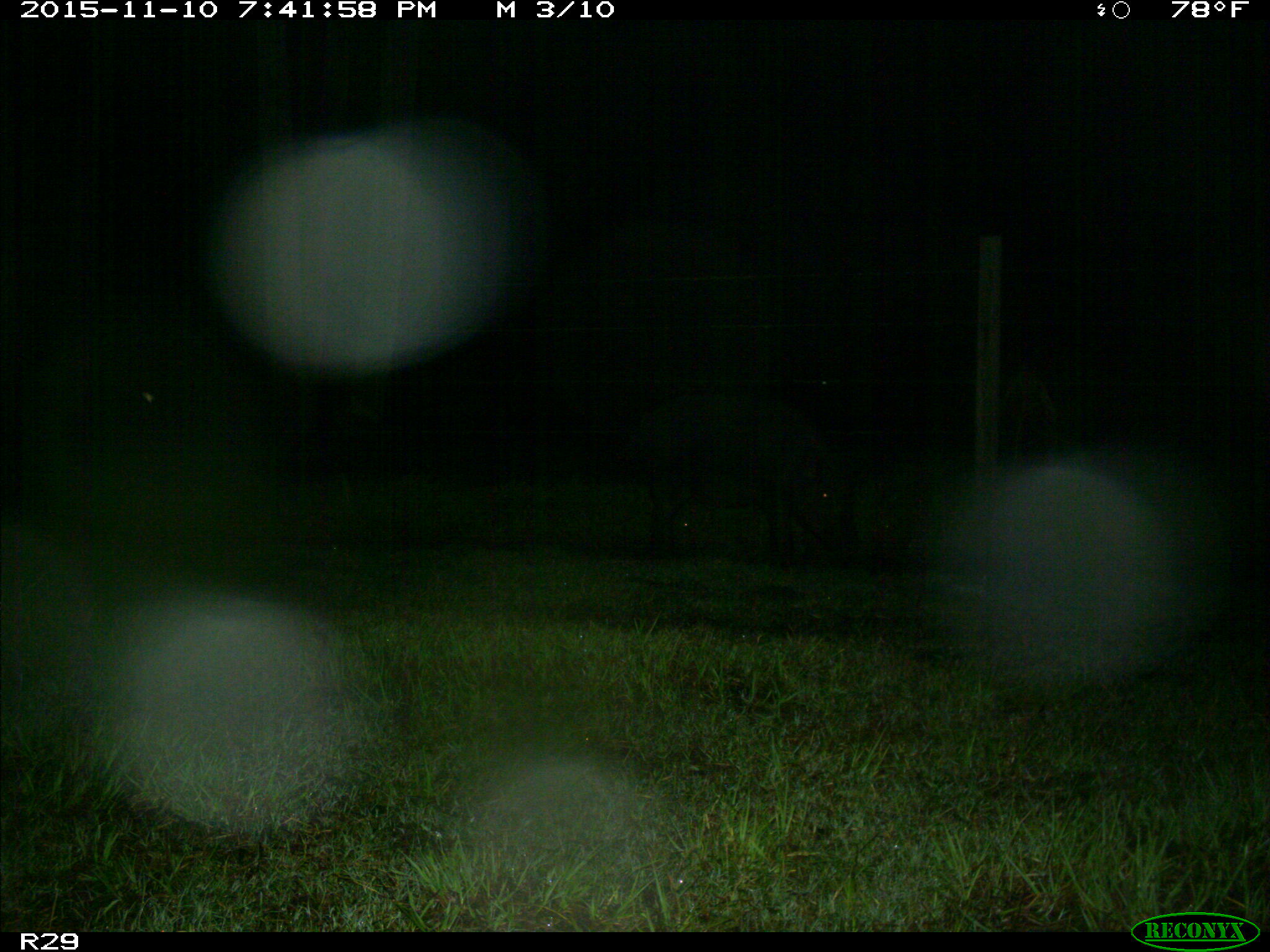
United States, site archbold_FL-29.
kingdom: Animalia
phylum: Chordata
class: Mammalia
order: Artiodactyla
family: Suidae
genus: Sus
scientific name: Sus scrofa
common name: wild boar